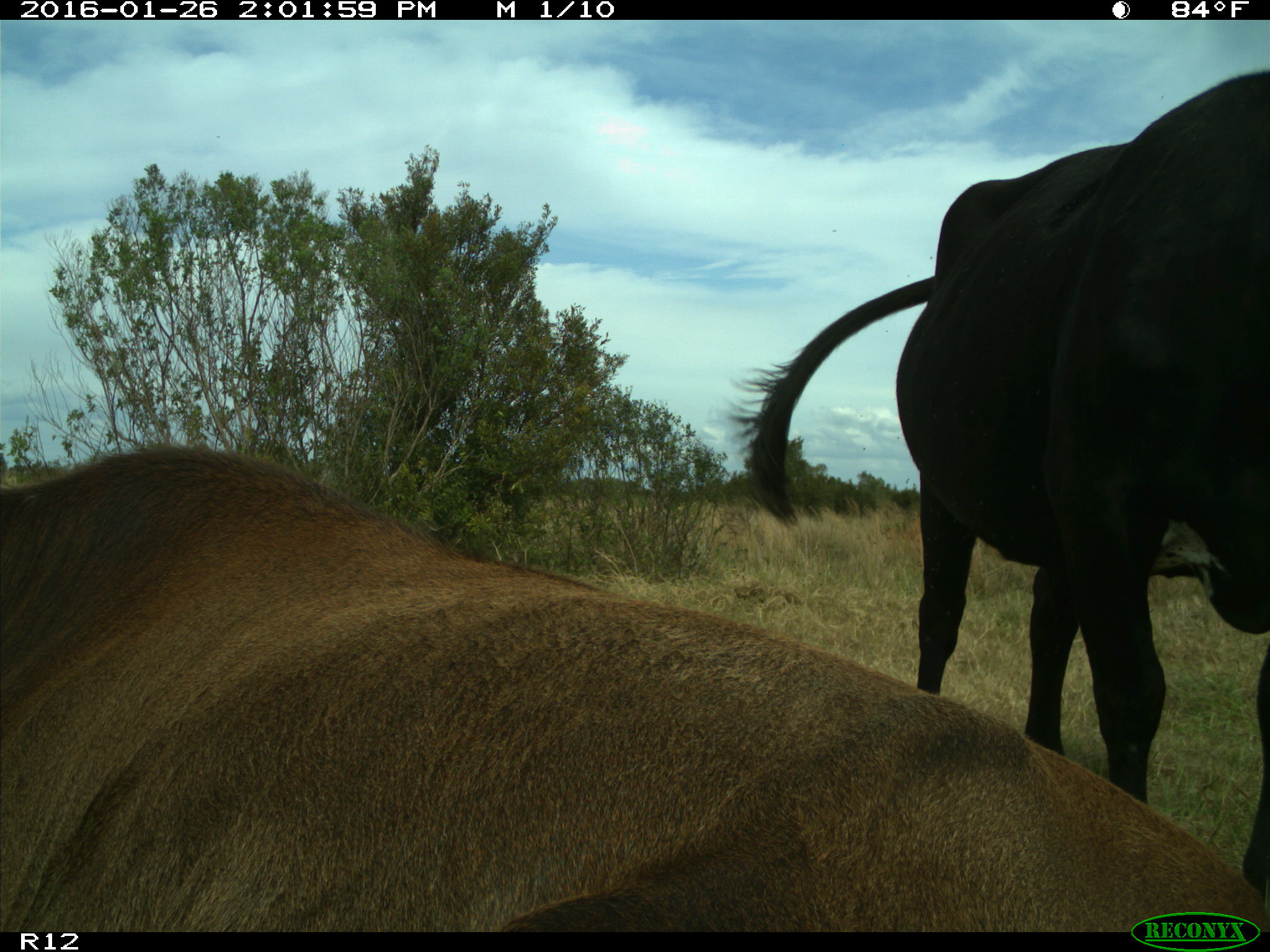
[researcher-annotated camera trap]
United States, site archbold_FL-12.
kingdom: Animalia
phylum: Chordata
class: Mammalia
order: Artiodactyla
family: Bovidae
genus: Bos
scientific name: Bos taurus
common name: domestic cow